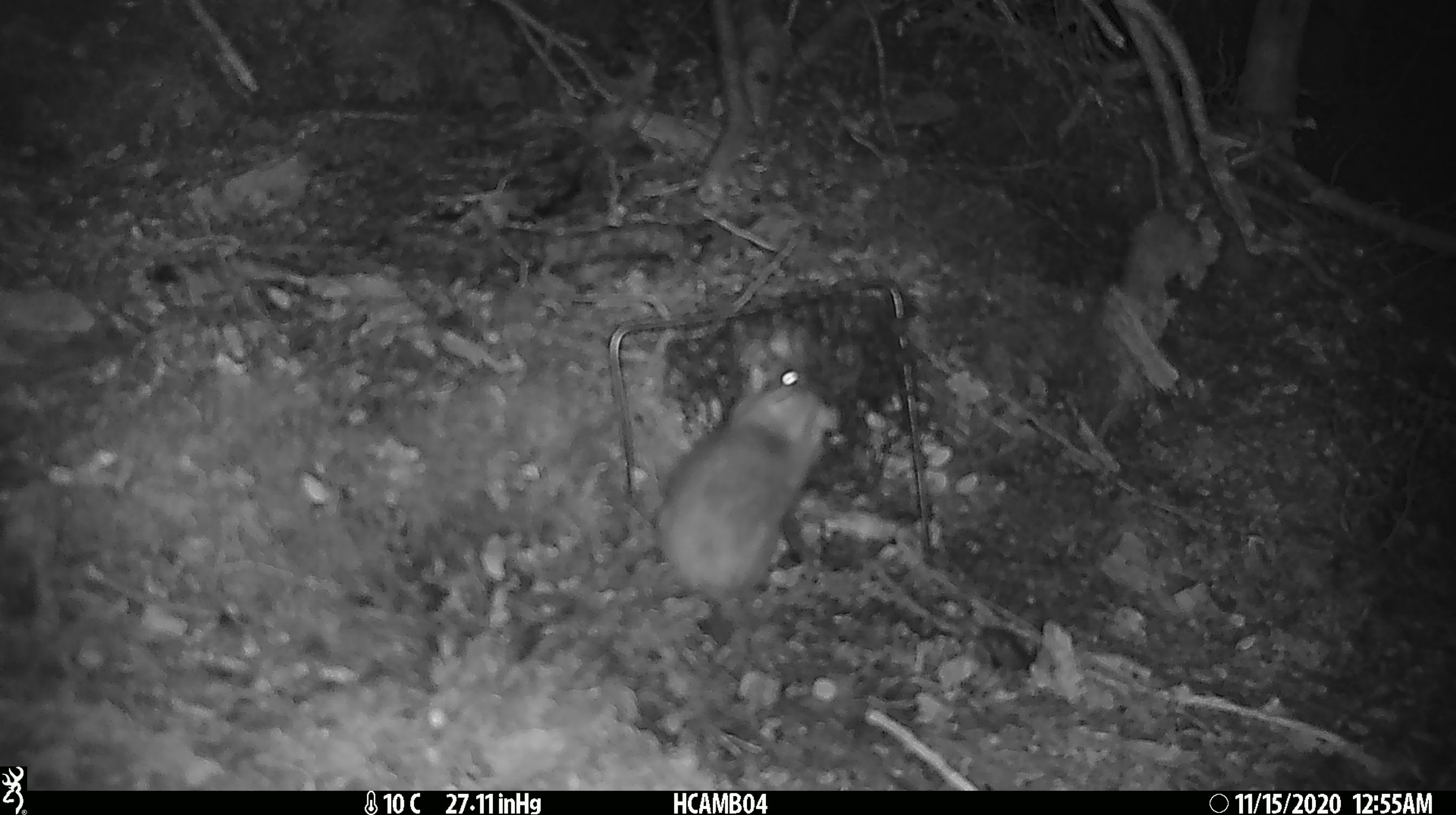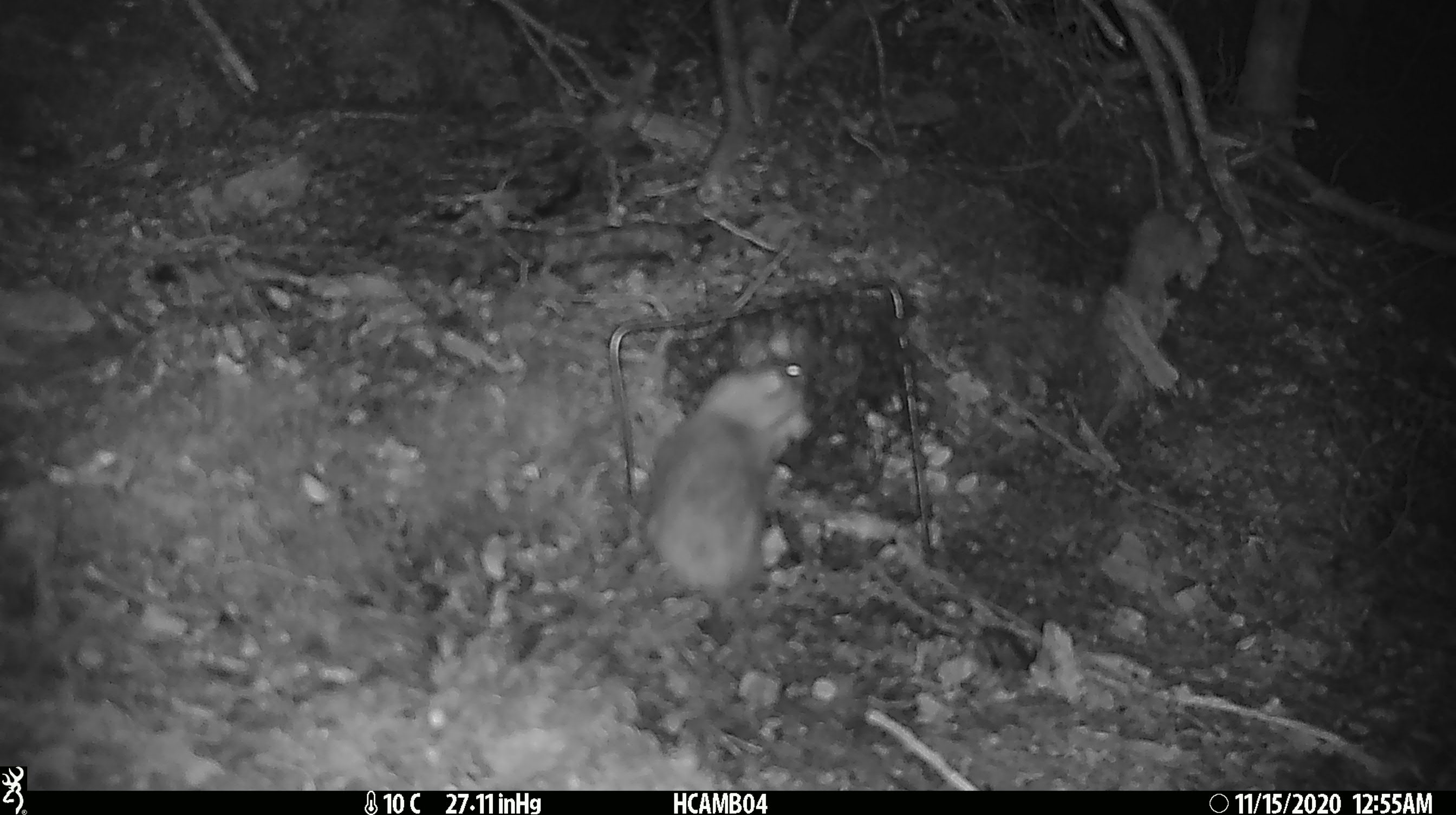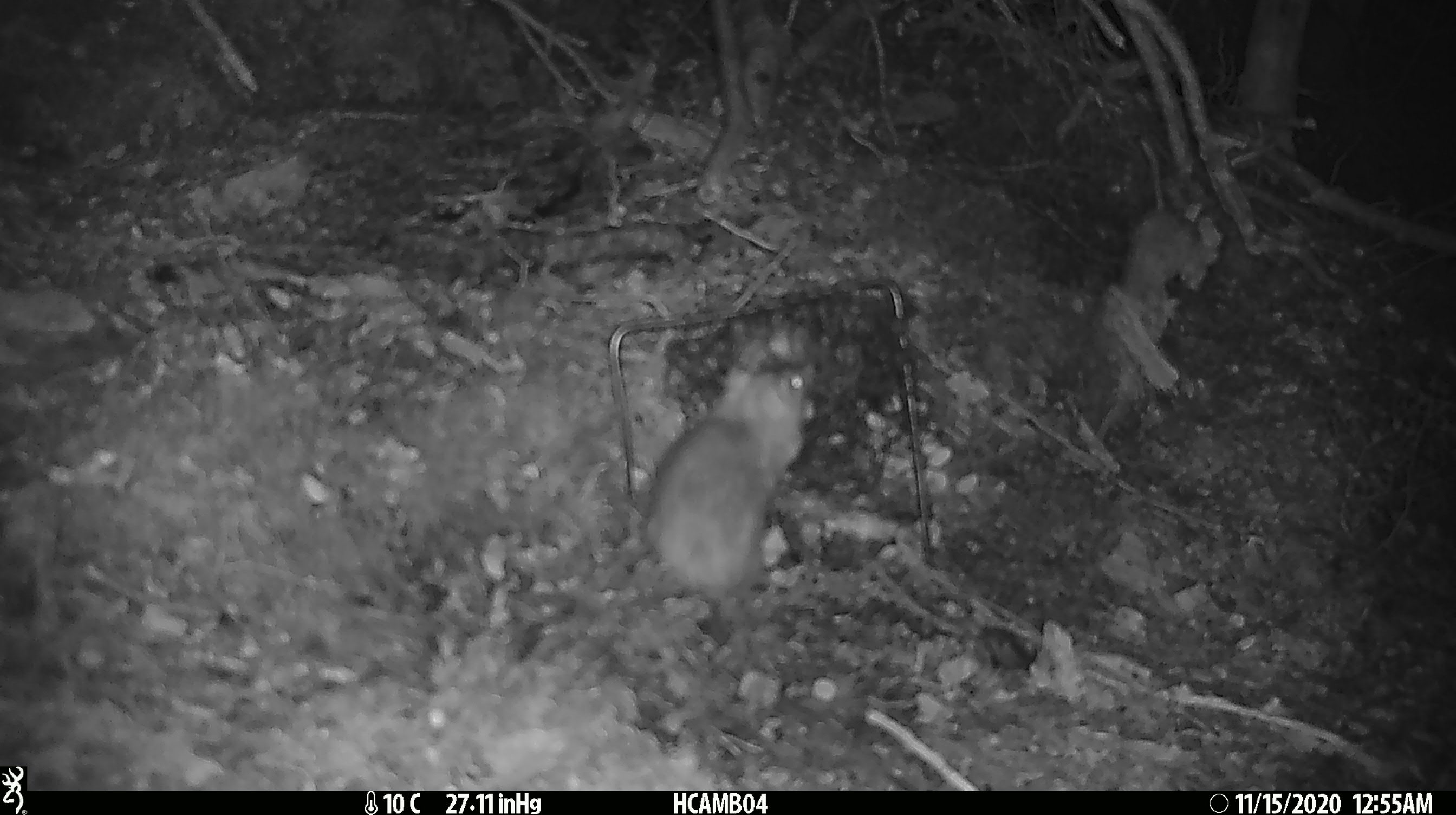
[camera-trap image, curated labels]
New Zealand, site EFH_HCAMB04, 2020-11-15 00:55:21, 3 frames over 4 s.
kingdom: Animalia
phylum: Chordata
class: Mammalia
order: Rodentia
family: Muridae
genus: Rattus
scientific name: Rattus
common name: rat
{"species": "rat (Rattus)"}